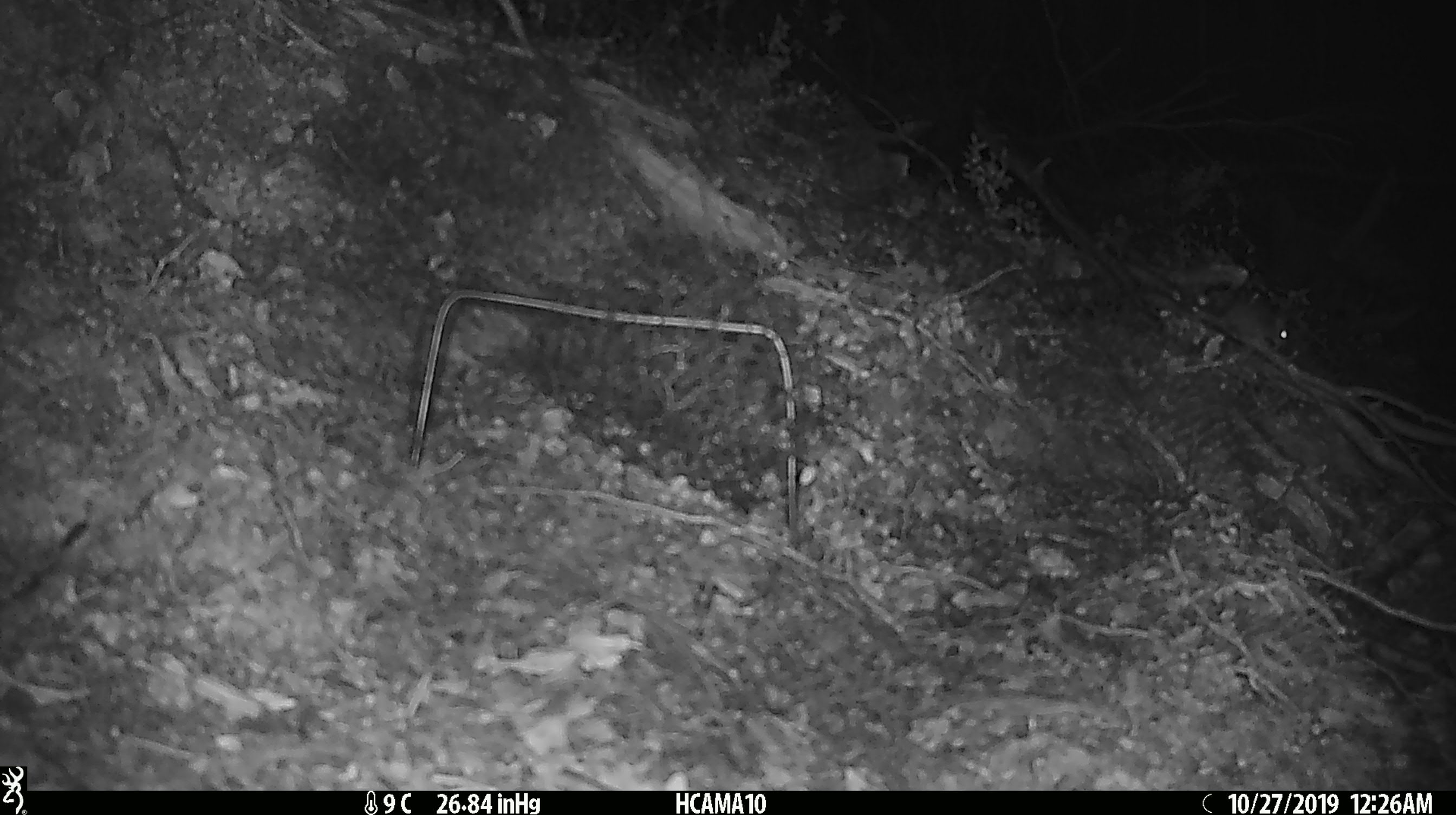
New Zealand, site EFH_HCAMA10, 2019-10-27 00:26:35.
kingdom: Animalia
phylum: Chordata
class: Mammalia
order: Rodentia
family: Muridae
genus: Mus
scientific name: Mus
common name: mouse